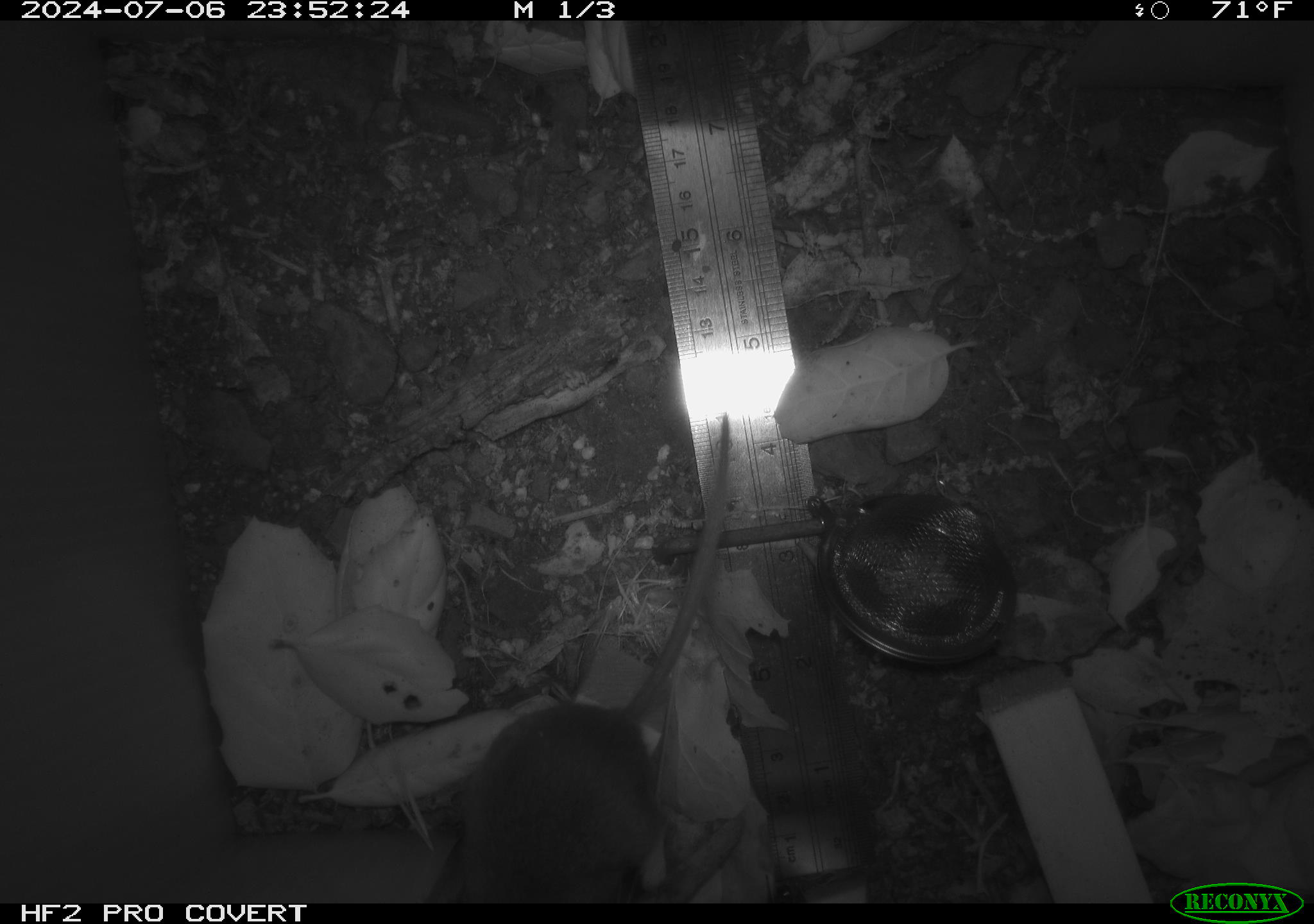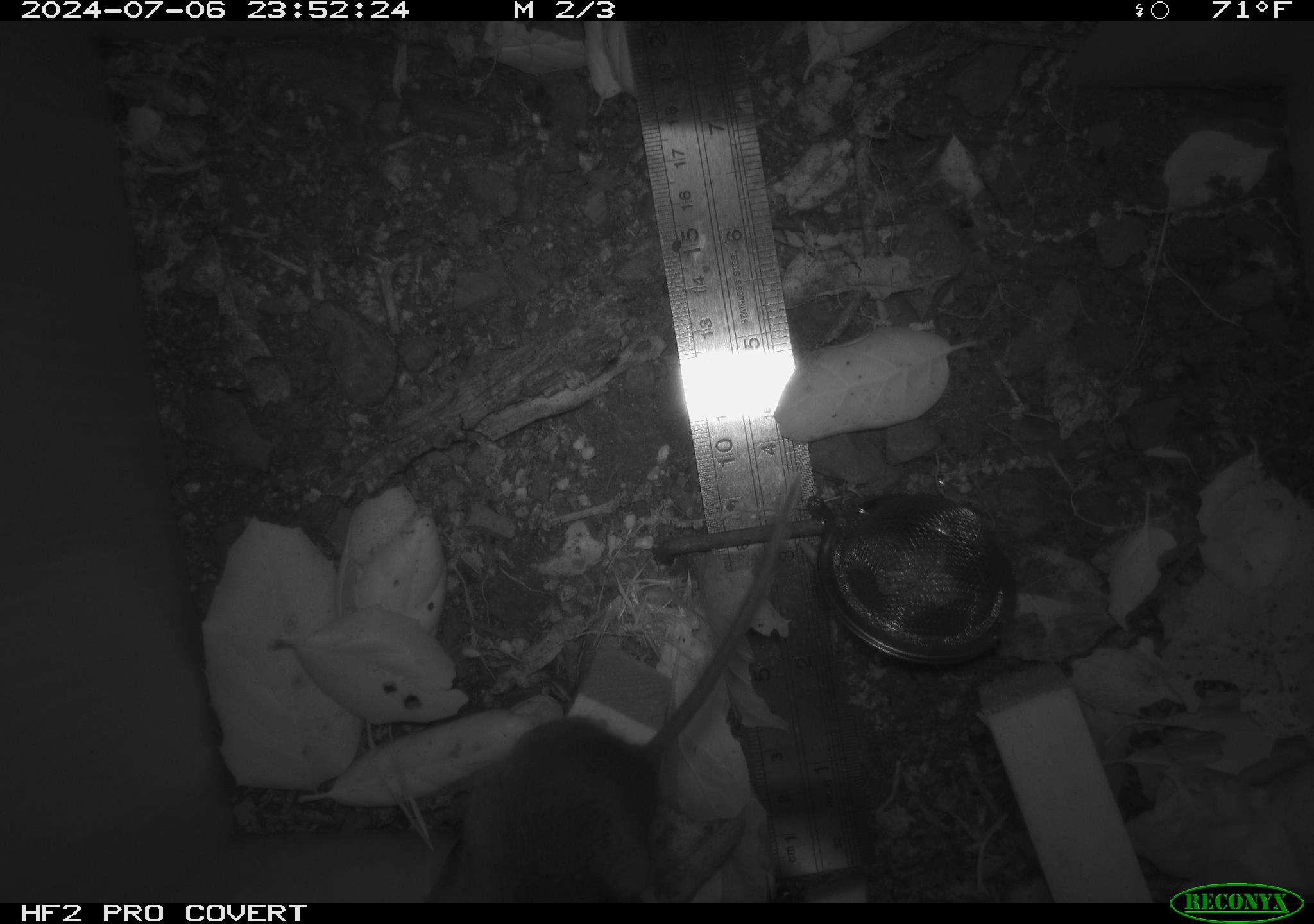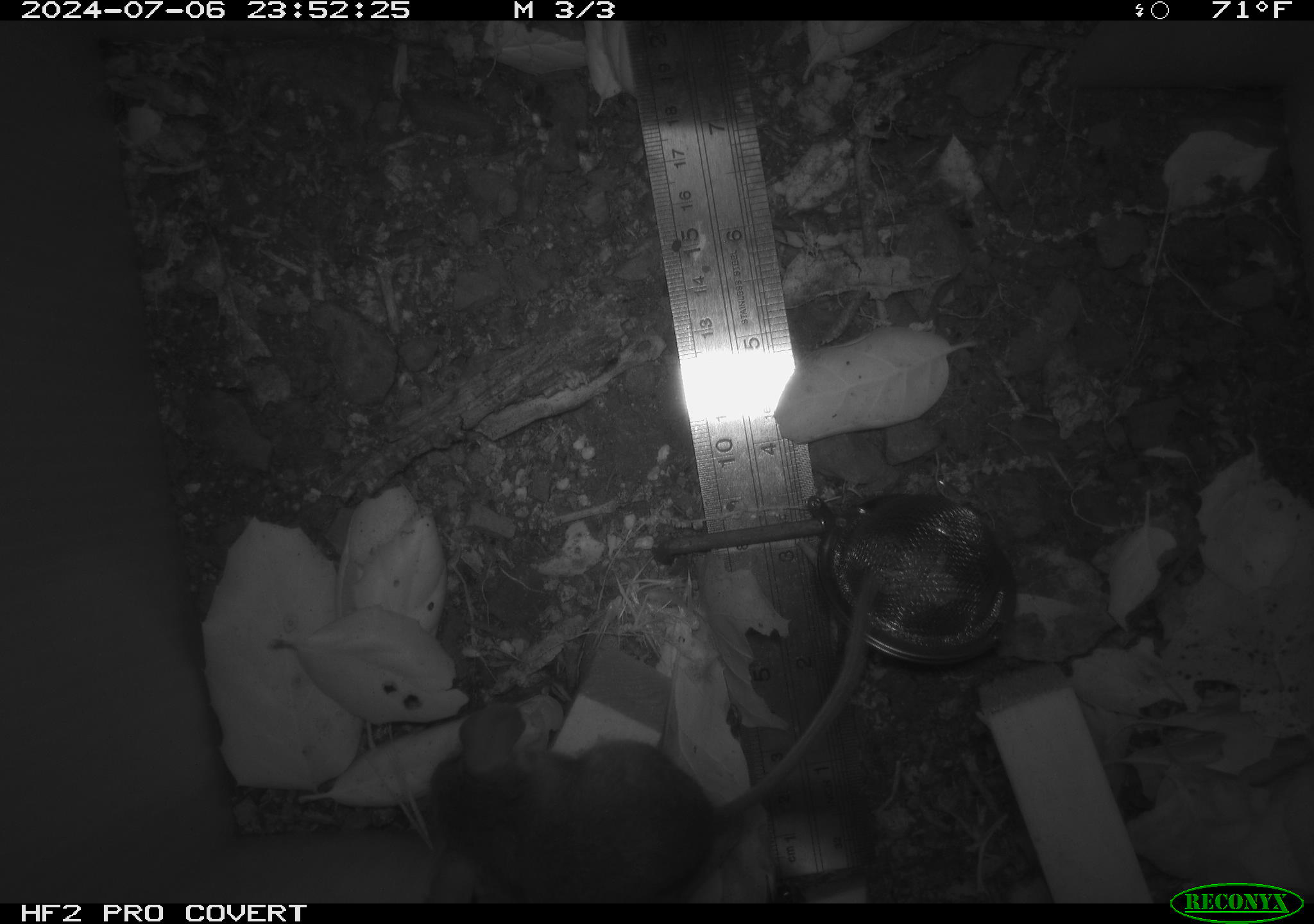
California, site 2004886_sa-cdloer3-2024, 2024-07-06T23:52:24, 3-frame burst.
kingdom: Animalia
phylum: Chordata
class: Mammalia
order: Rodentia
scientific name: Rodentia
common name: rodent